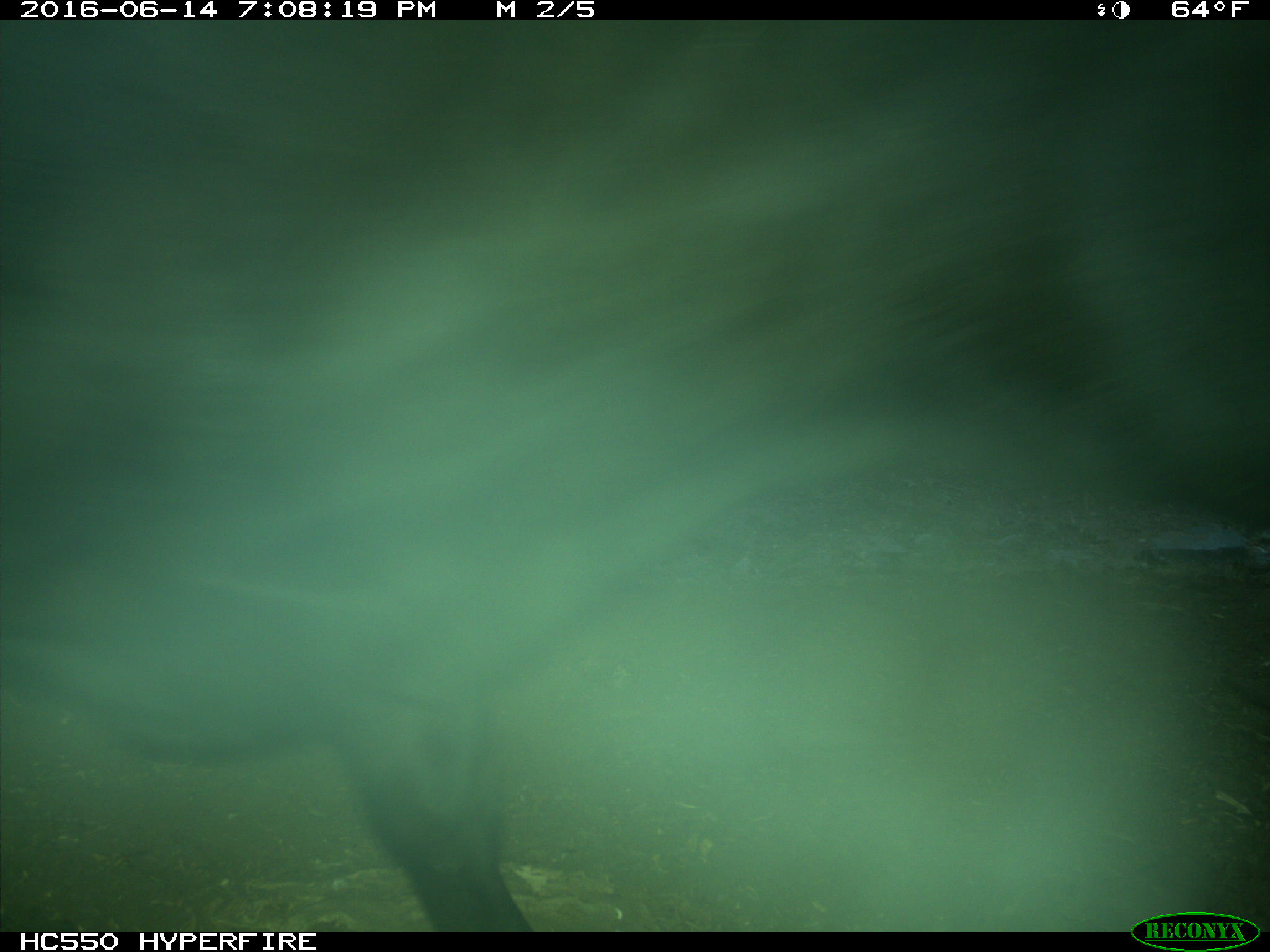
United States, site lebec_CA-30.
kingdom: Animalia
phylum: Chordata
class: Mammalia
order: Artiodactyla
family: Bovidae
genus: Bos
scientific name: Bos taurus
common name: domestic cow